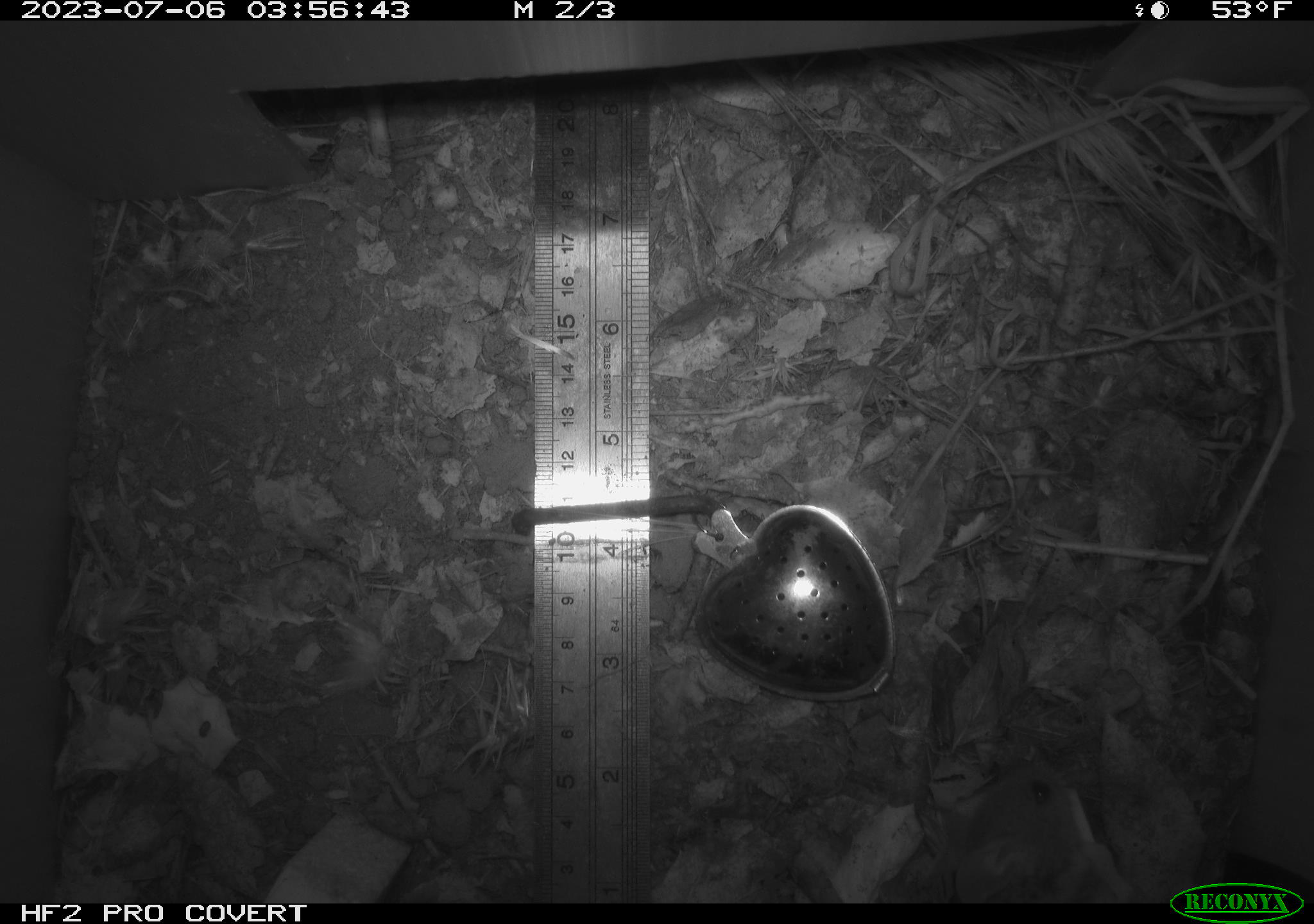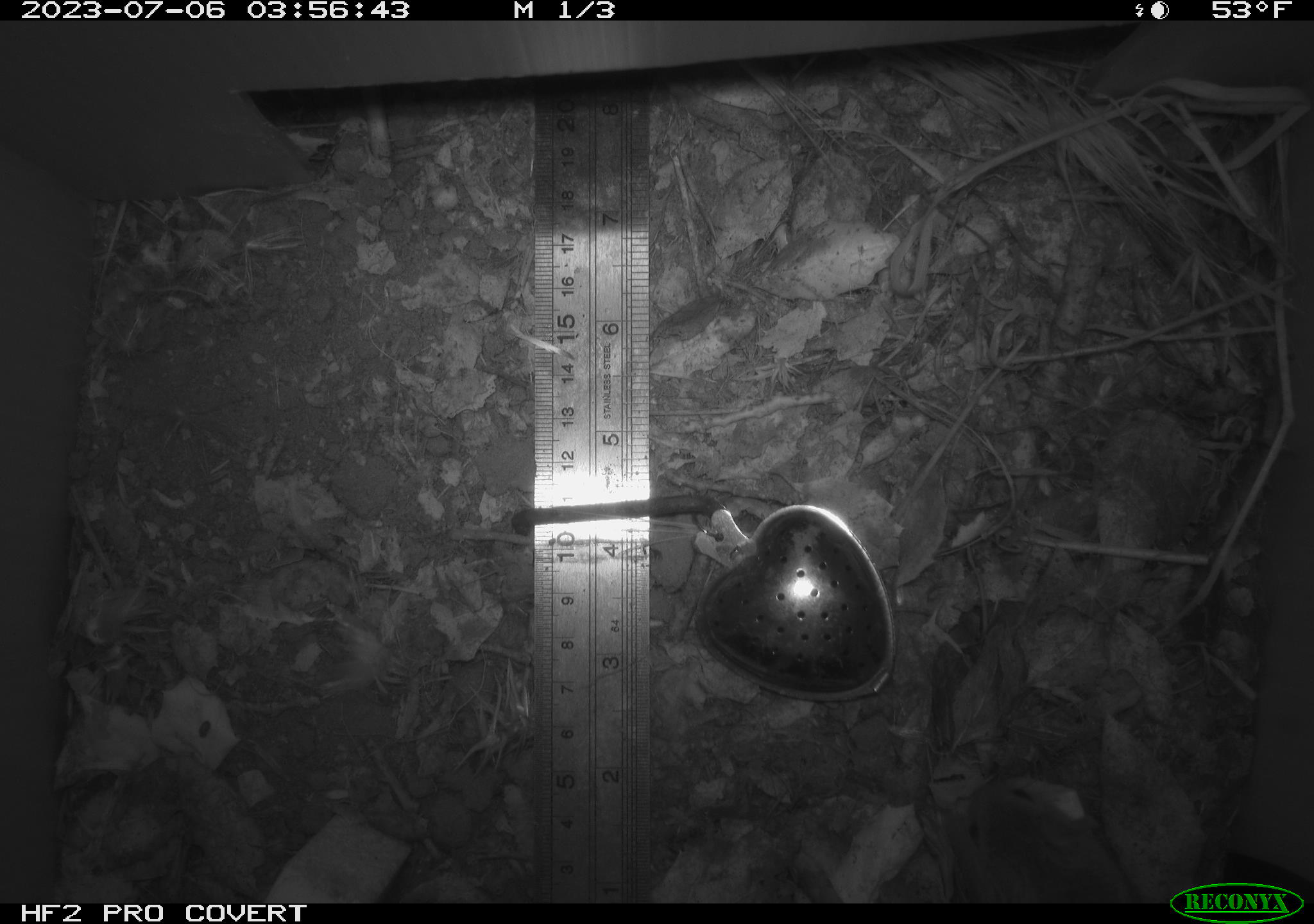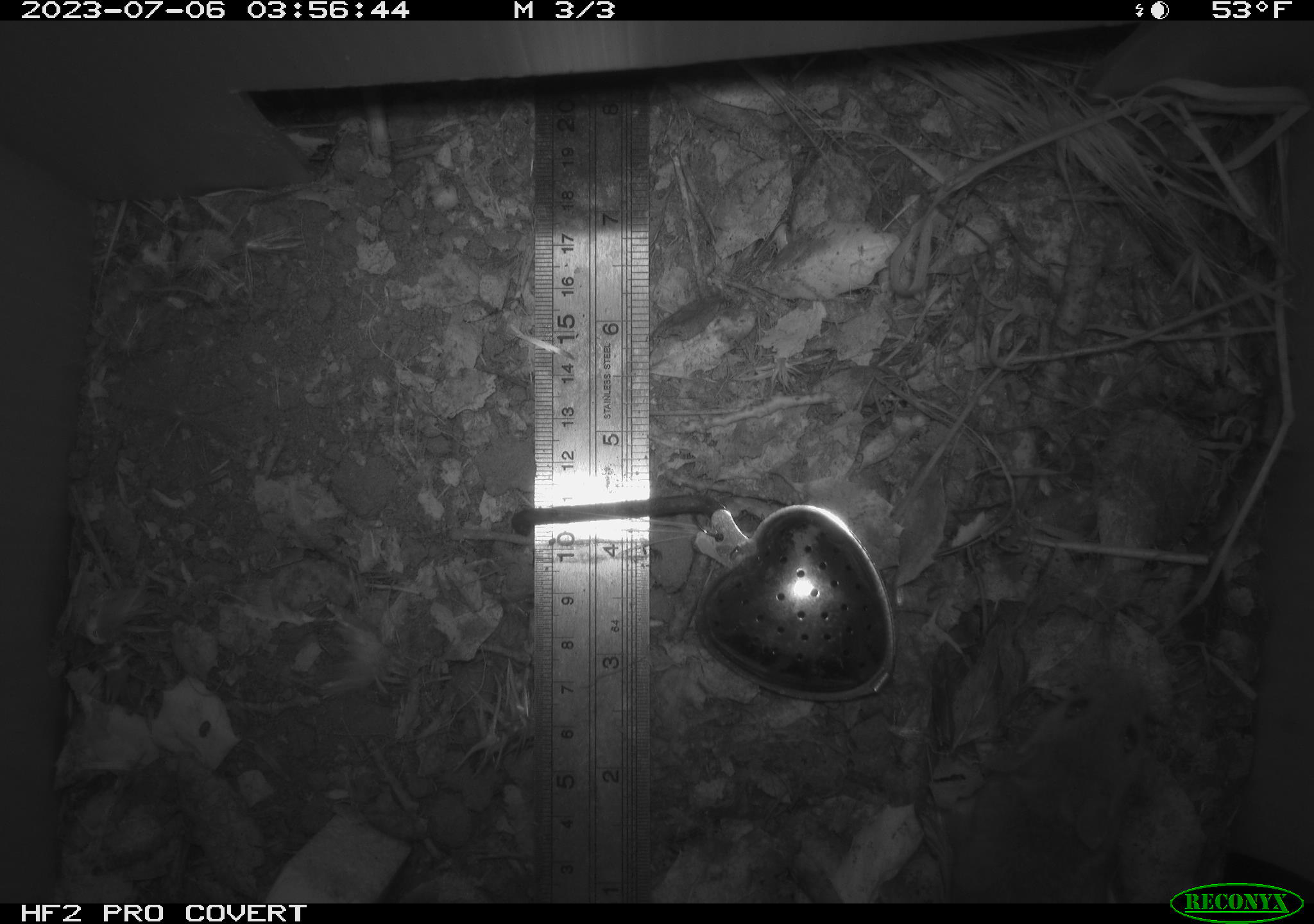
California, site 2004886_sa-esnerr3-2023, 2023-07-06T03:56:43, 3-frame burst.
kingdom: Animalia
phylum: Chordata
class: Mammalia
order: Rodentia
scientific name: Rodentia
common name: mouse species